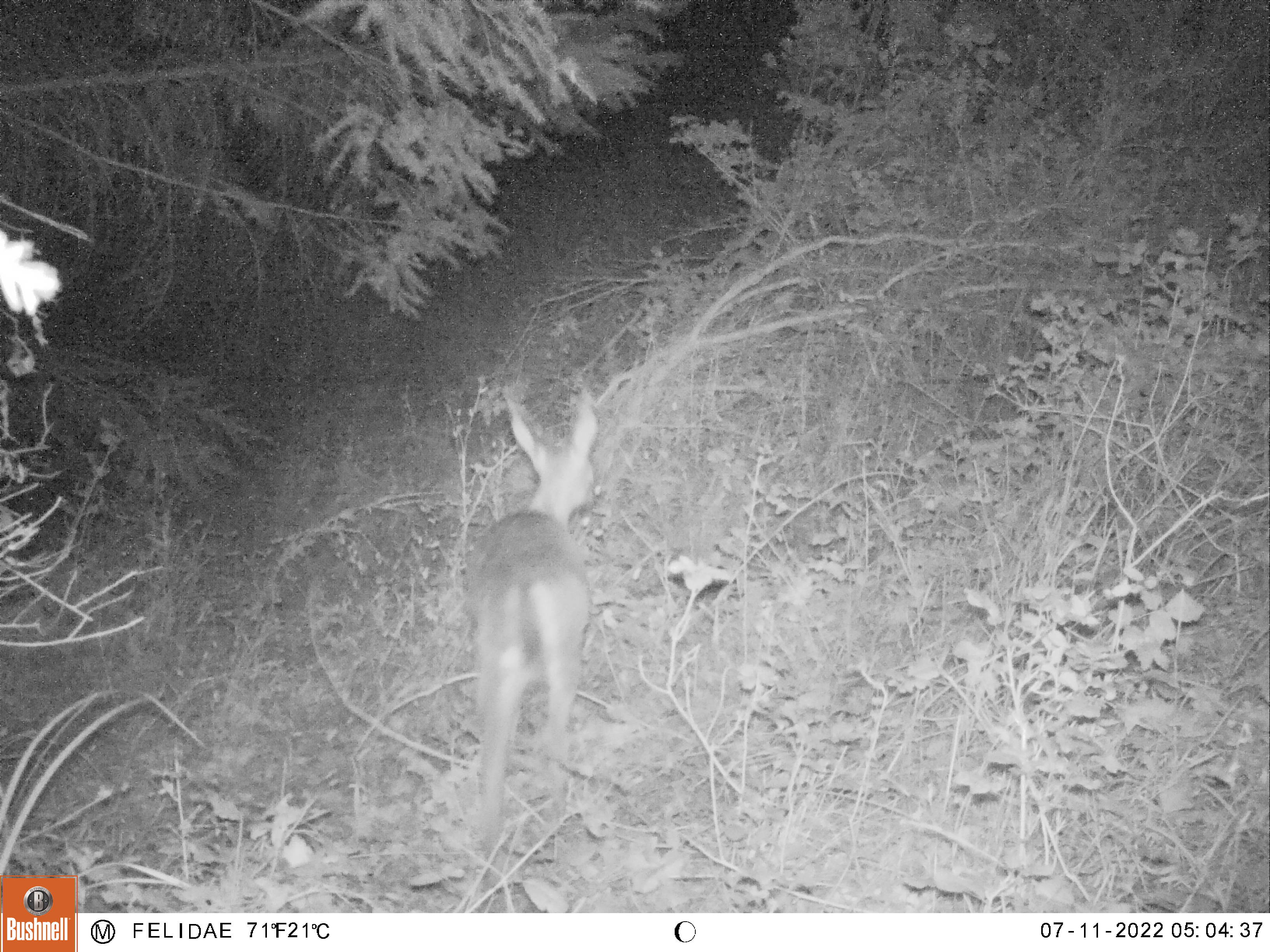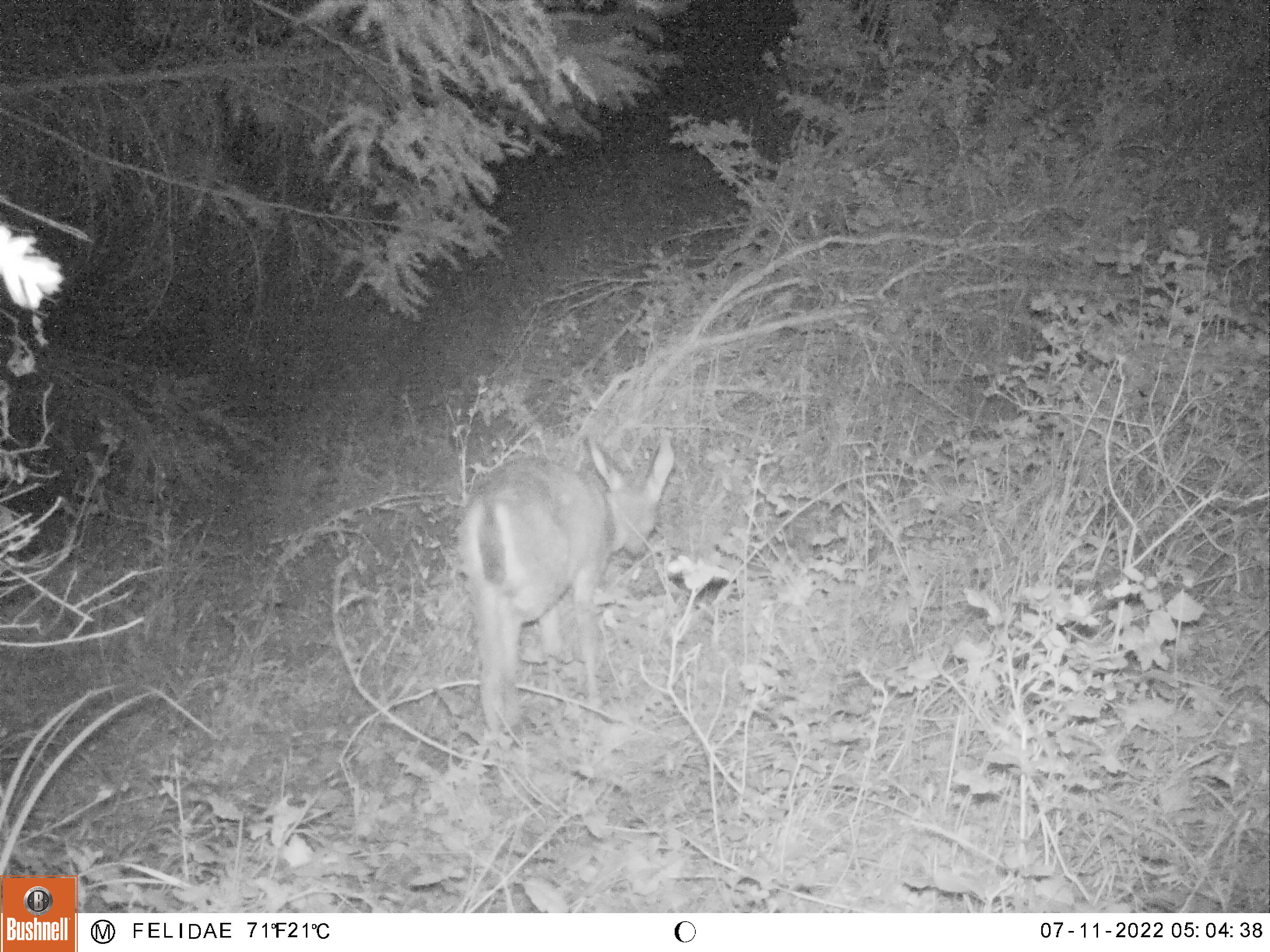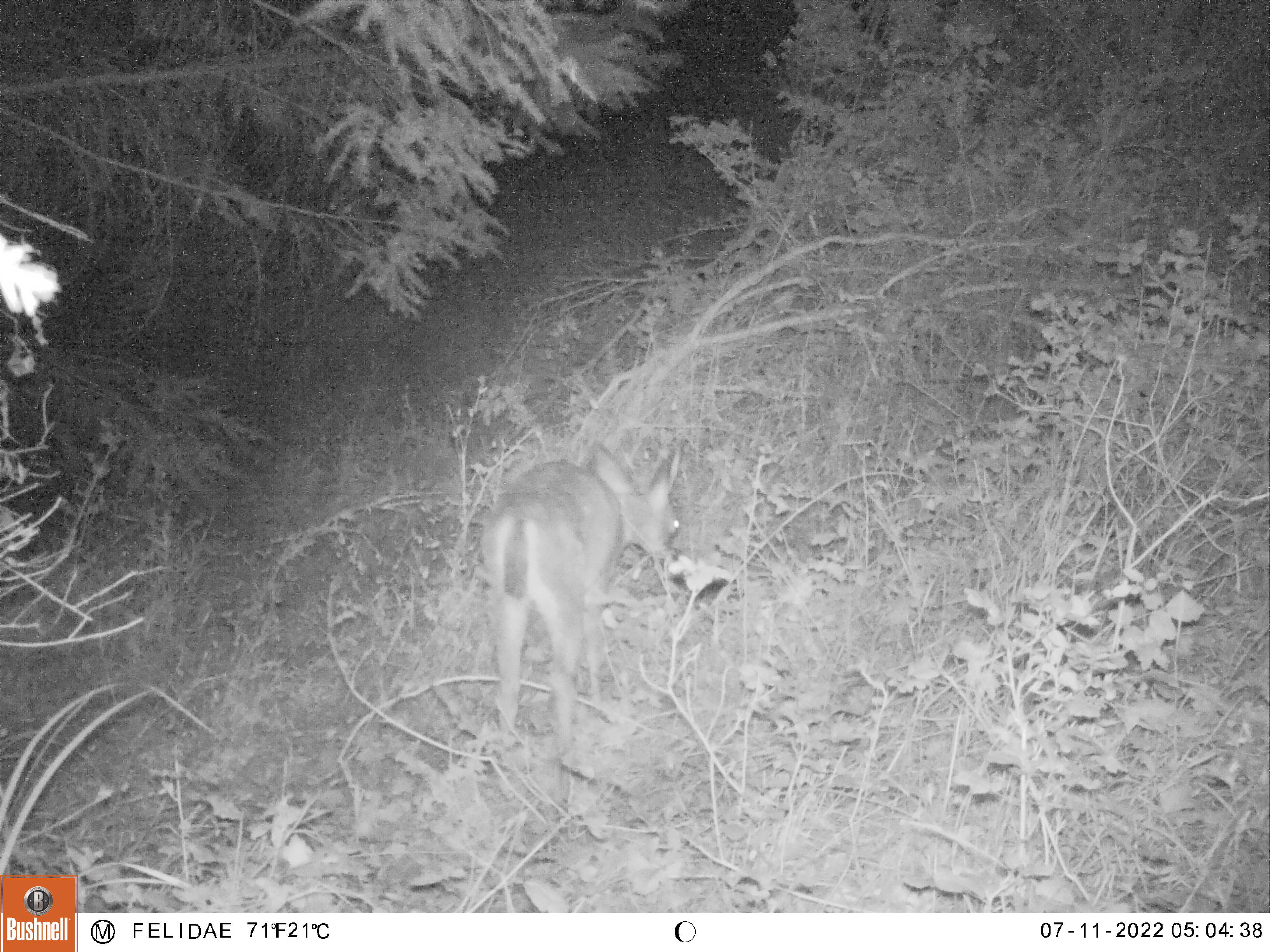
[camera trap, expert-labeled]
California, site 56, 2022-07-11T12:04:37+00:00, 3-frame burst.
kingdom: Animalia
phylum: Chordata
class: Mammalia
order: Artiodactyla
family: Cervidae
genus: Odocoileus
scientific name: Odocoileus hemionus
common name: mule deer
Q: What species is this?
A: Mule deer (Odocoileus hemionus).